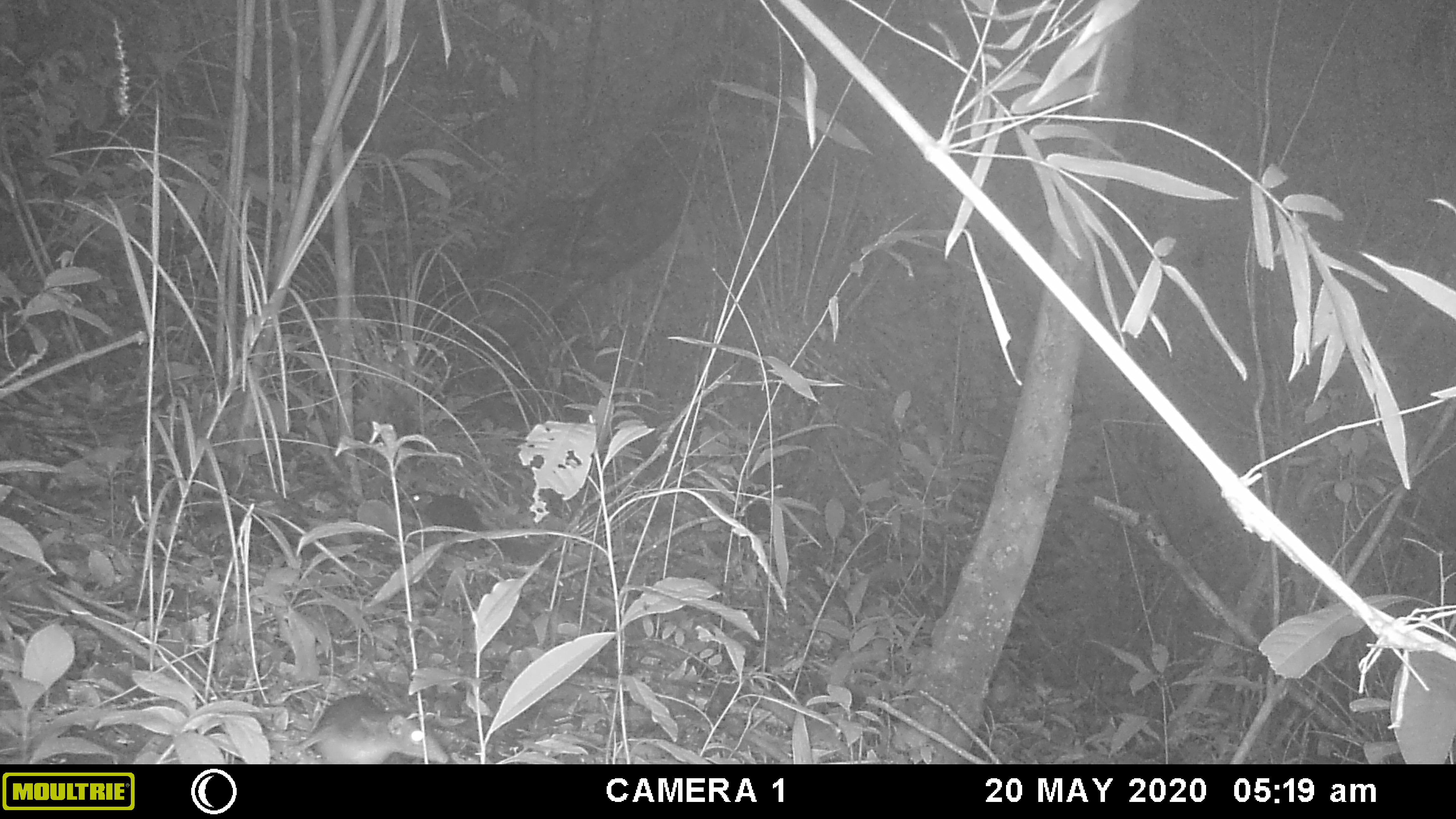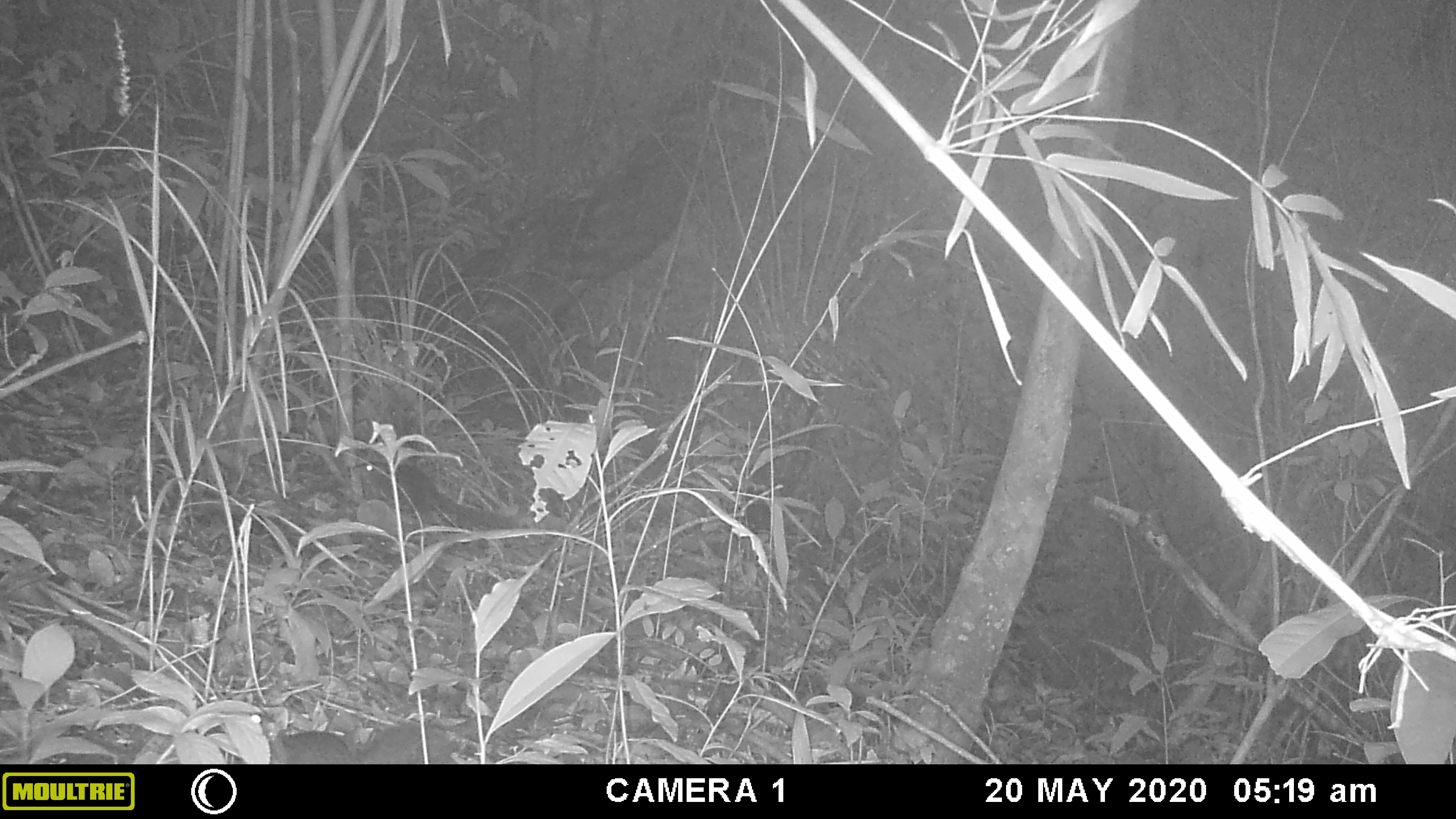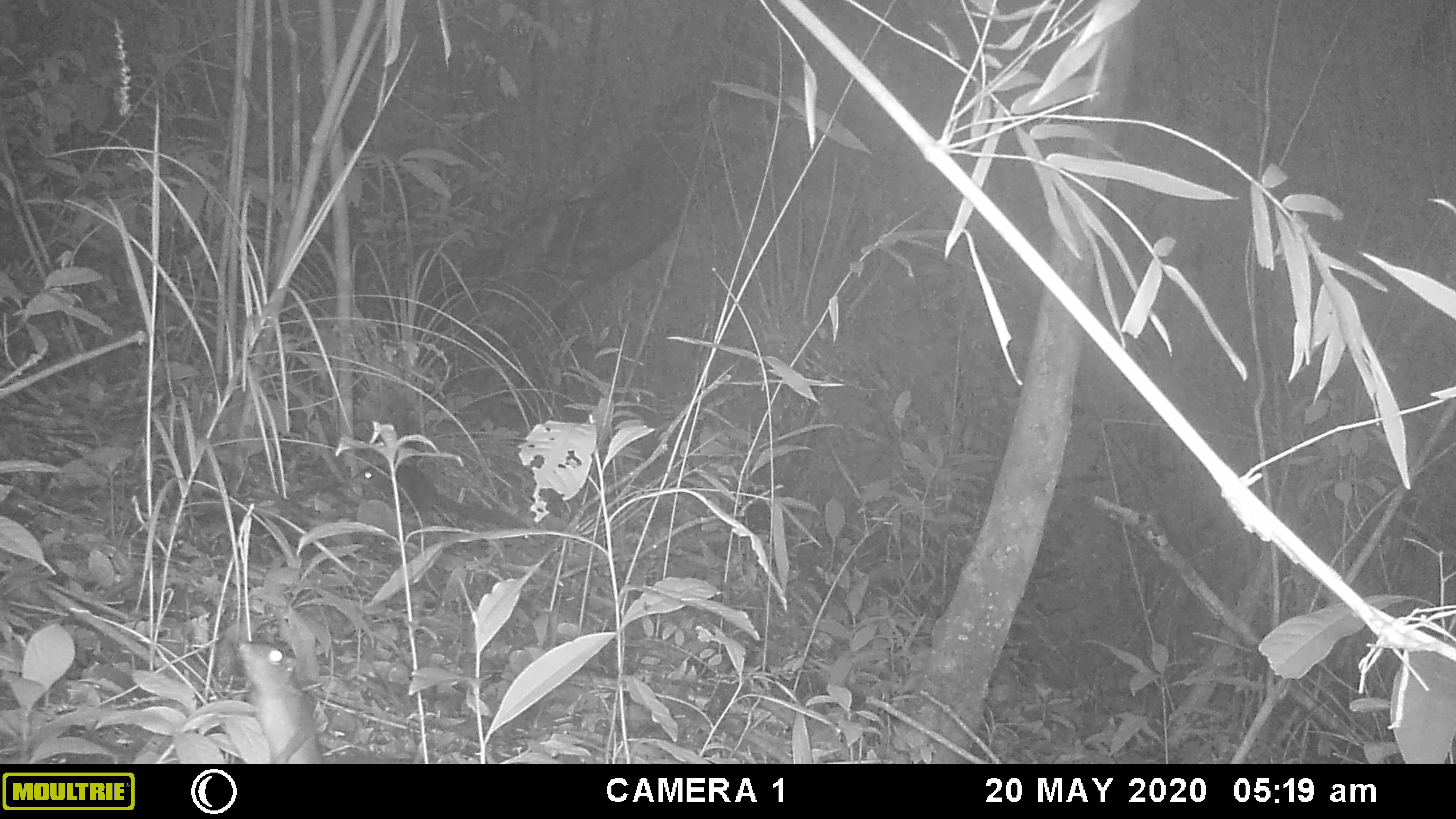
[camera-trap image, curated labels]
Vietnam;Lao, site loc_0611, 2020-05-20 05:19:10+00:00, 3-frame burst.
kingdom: Animalia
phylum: Chordata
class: Mammalia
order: Scandentia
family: Tupaiidae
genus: Tupaia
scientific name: Tupaia belangeri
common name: northern treeshrew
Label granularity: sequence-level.